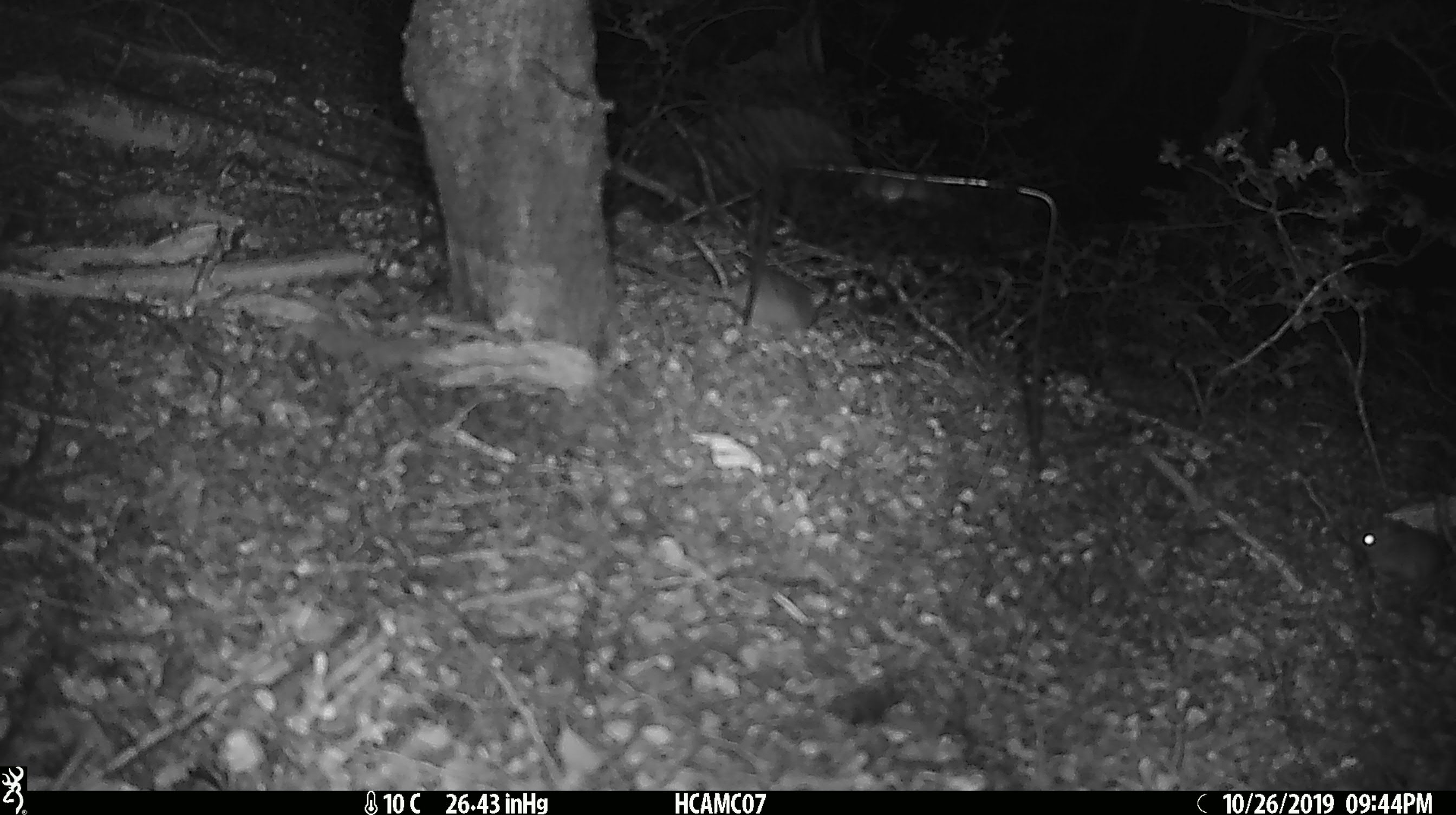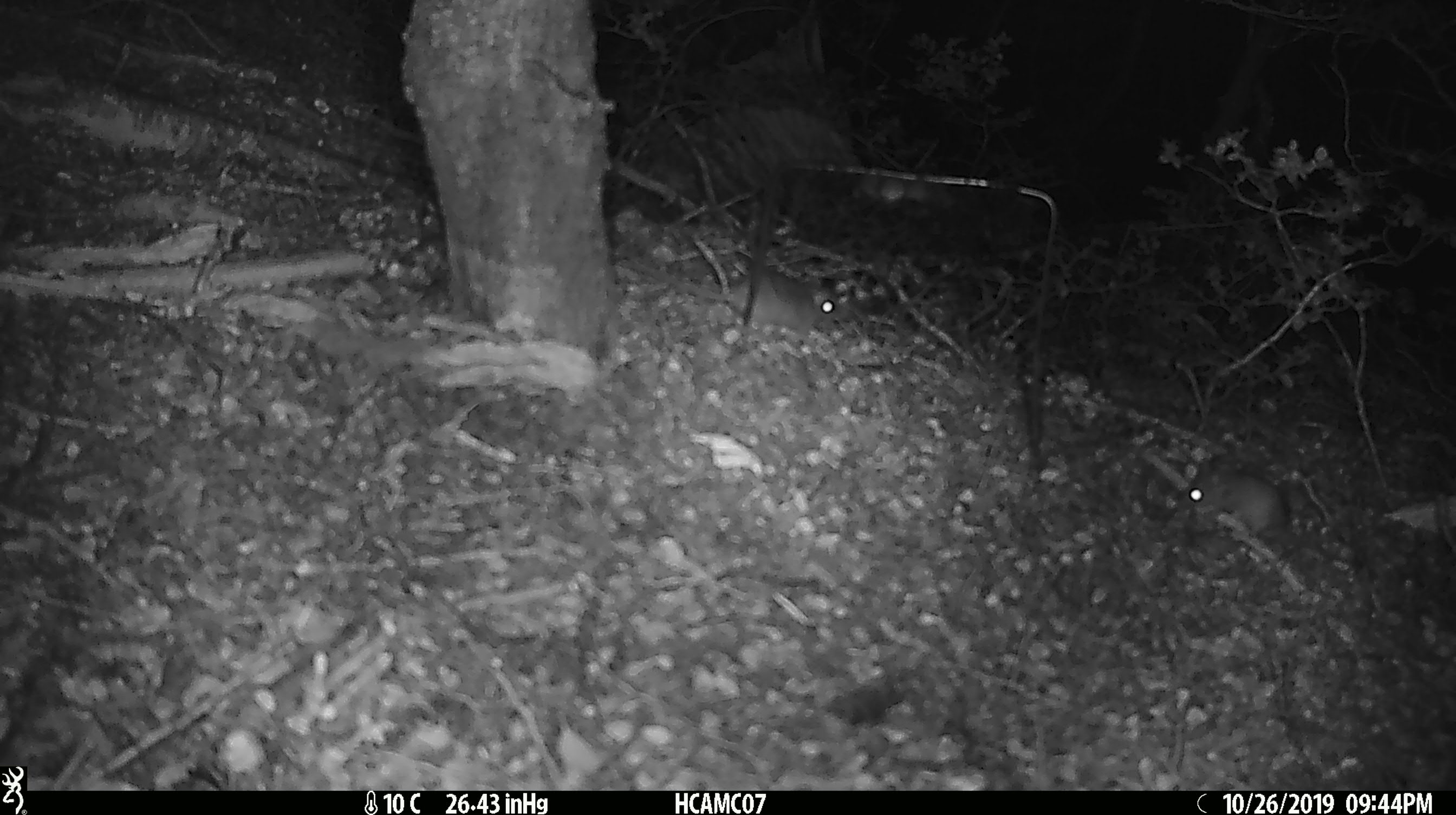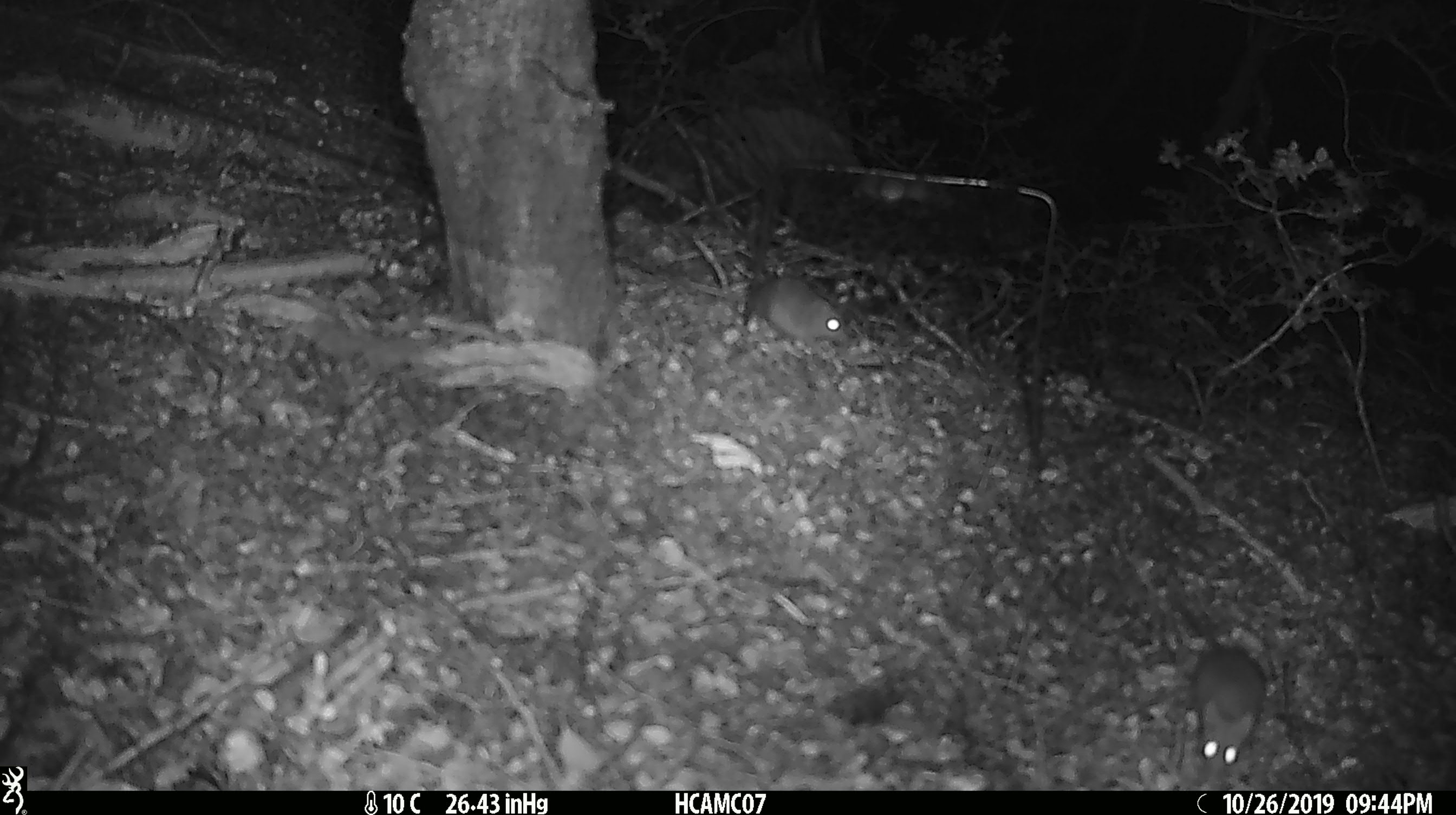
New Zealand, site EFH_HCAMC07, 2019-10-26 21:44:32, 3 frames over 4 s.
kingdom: Animalia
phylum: Chordata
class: Mammalia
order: Rodentia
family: Muridae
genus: Mus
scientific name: Mus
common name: mouse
Mouse (Mus).